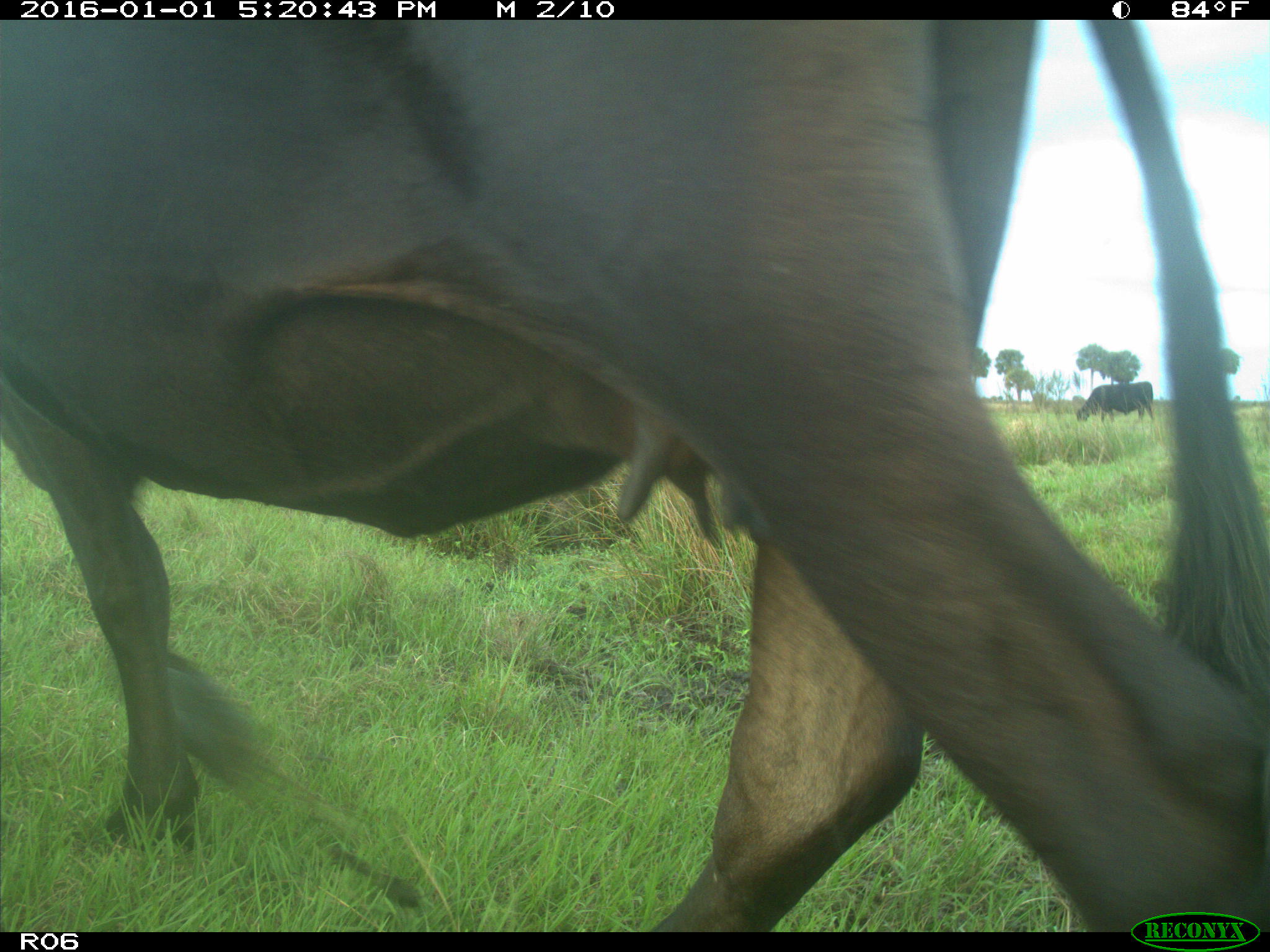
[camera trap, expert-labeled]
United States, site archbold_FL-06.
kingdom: Animalia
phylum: Chordata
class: Mammalia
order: Artiodactyla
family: Bovidae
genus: Bos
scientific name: Bos taurus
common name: domestic cow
Bos taurus (domestic cow).